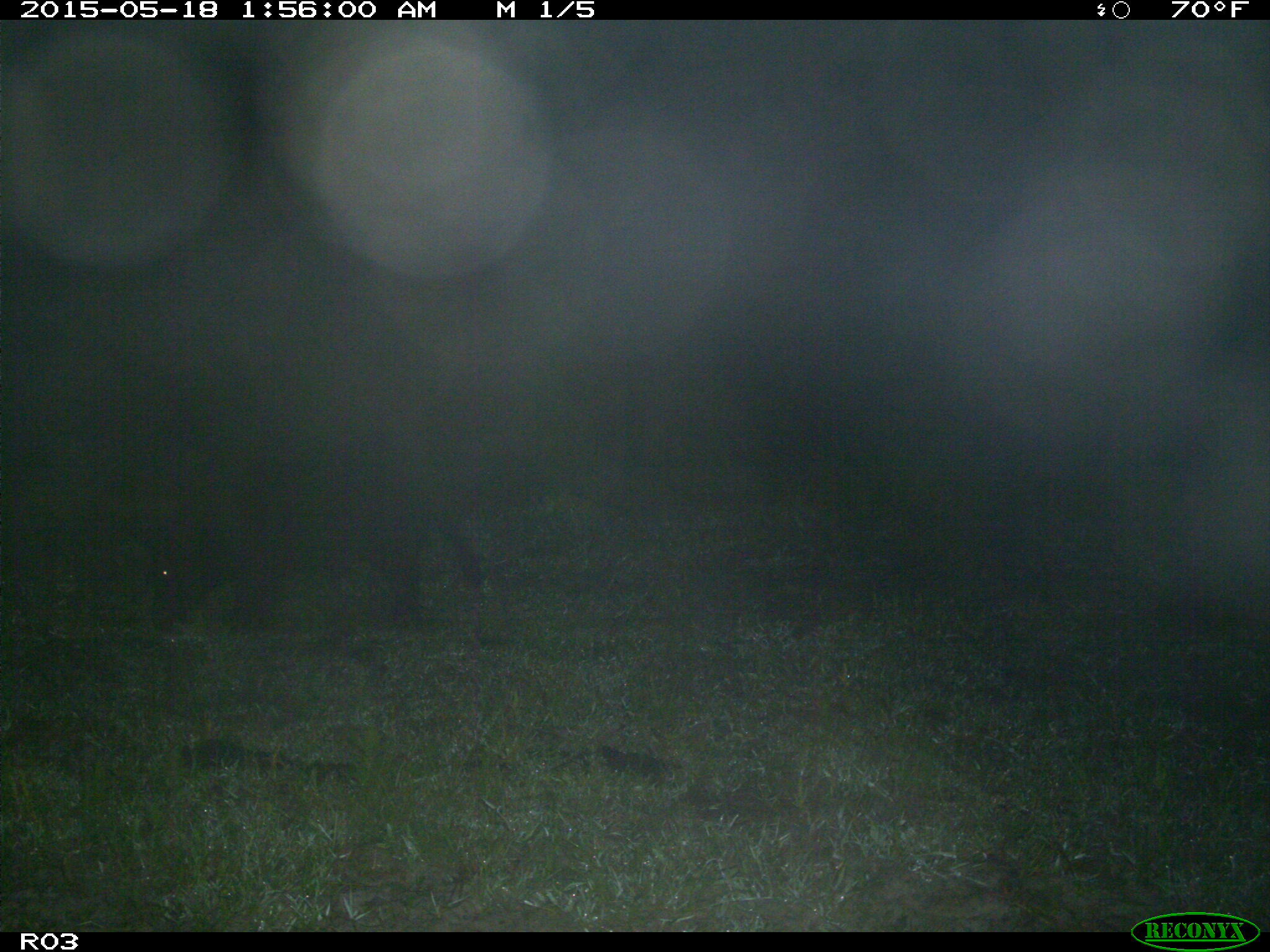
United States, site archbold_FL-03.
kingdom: Animalia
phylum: Chordata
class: Mammalia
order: Artiodactyla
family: Suidae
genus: Sus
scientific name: Sus scrofa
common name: wild boar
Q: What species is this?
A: Sus scrofa (wild boar).